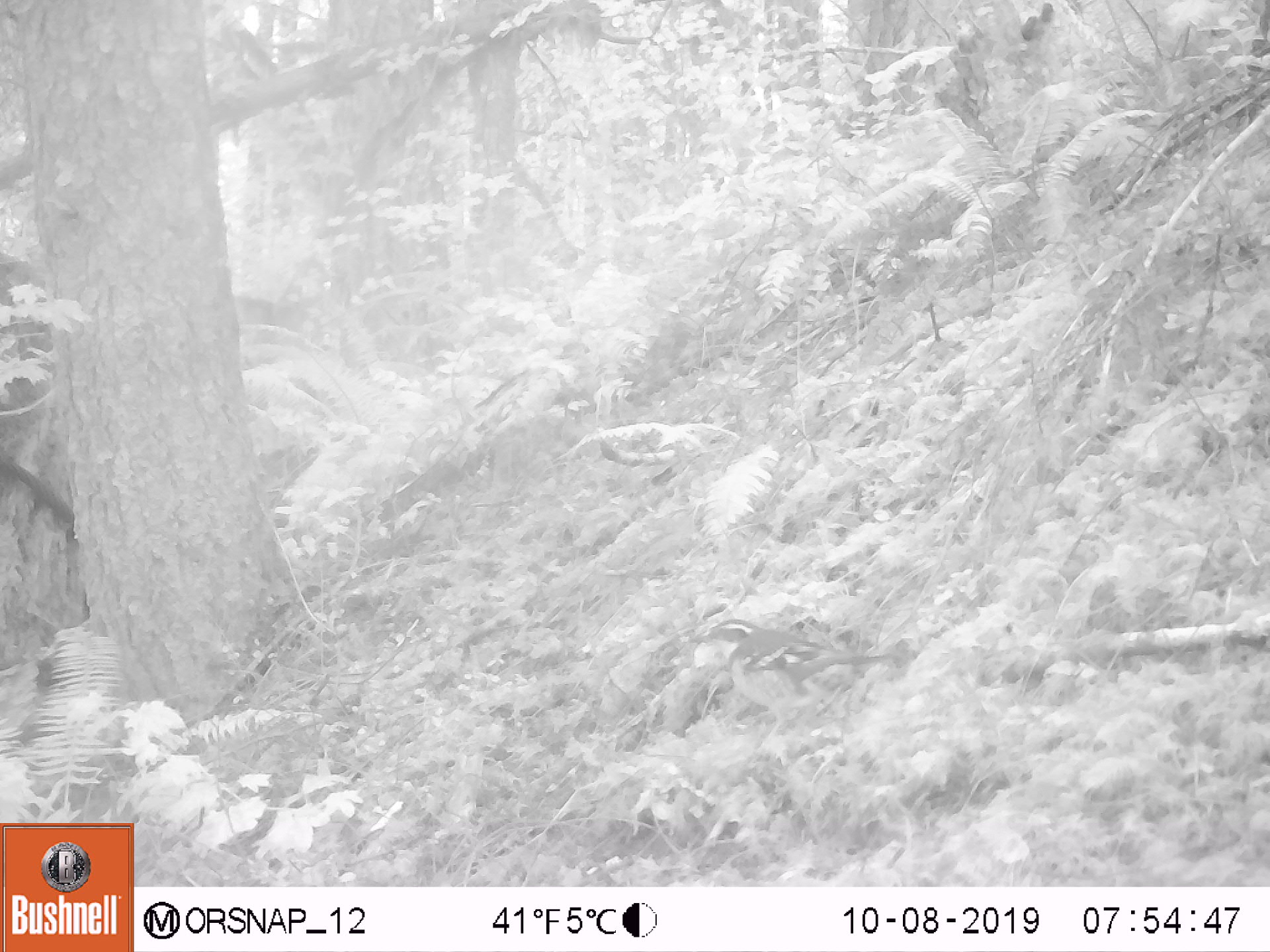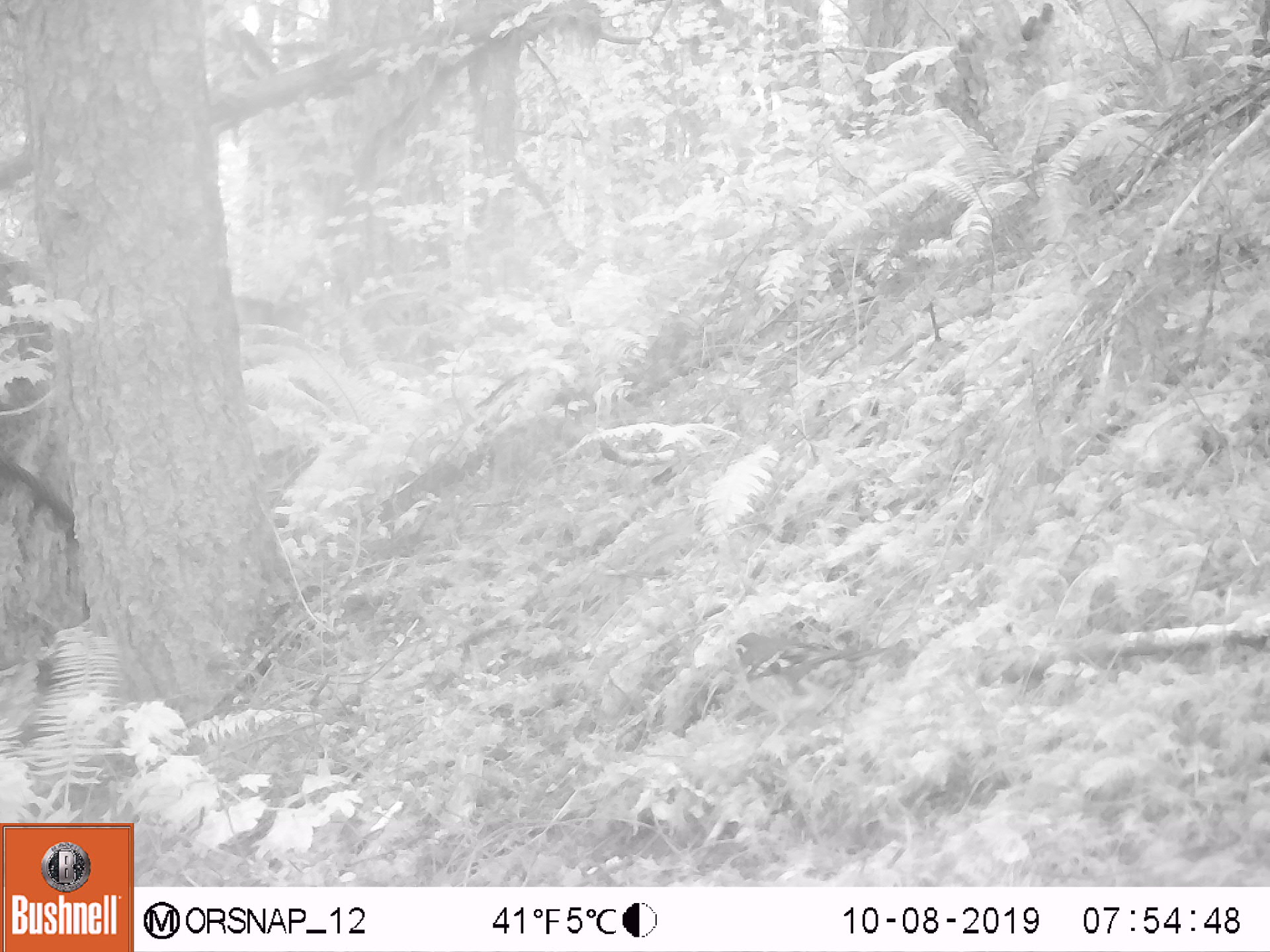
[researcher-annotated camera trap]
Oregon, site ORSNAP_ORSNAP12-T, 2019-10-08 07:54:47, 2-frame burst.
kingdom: Animalia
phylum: Chordata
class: Aves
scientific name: Aves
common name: bird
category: other bird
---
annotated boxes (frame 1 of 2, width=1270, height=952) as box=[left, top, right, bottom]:
other bird: box=[667, 607, 883, 737]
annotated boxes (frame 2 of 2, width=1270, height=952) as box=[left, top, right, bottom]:
other bird: box=[700, 617, 936, 743]